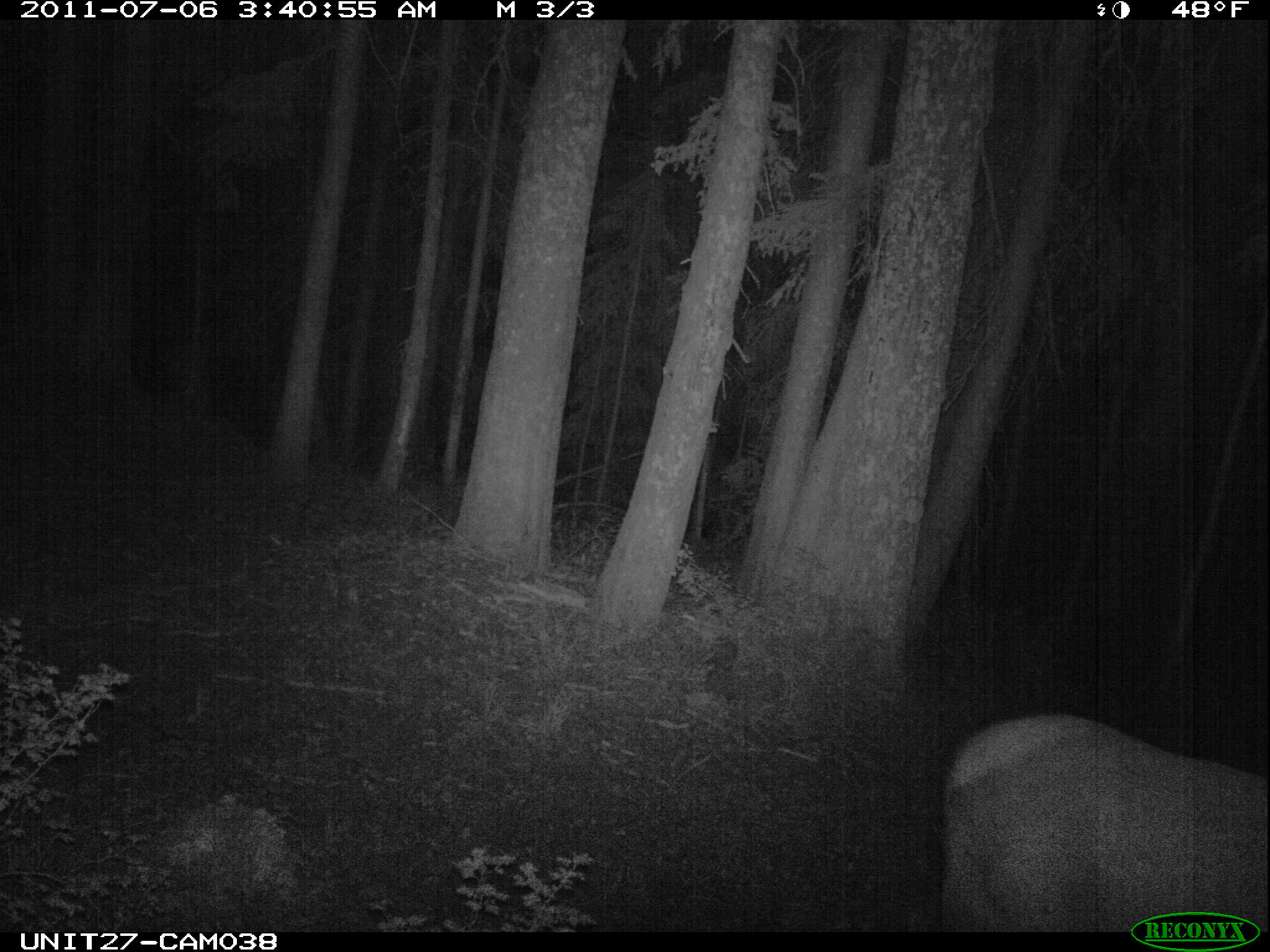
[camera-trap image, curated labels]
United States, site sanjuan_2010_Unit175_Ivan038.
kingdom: Animalia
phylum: Chordata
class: Mammalia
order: Artiodactyla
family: Cervidae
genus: Cervus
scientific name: Cervus elaphus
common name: red deer